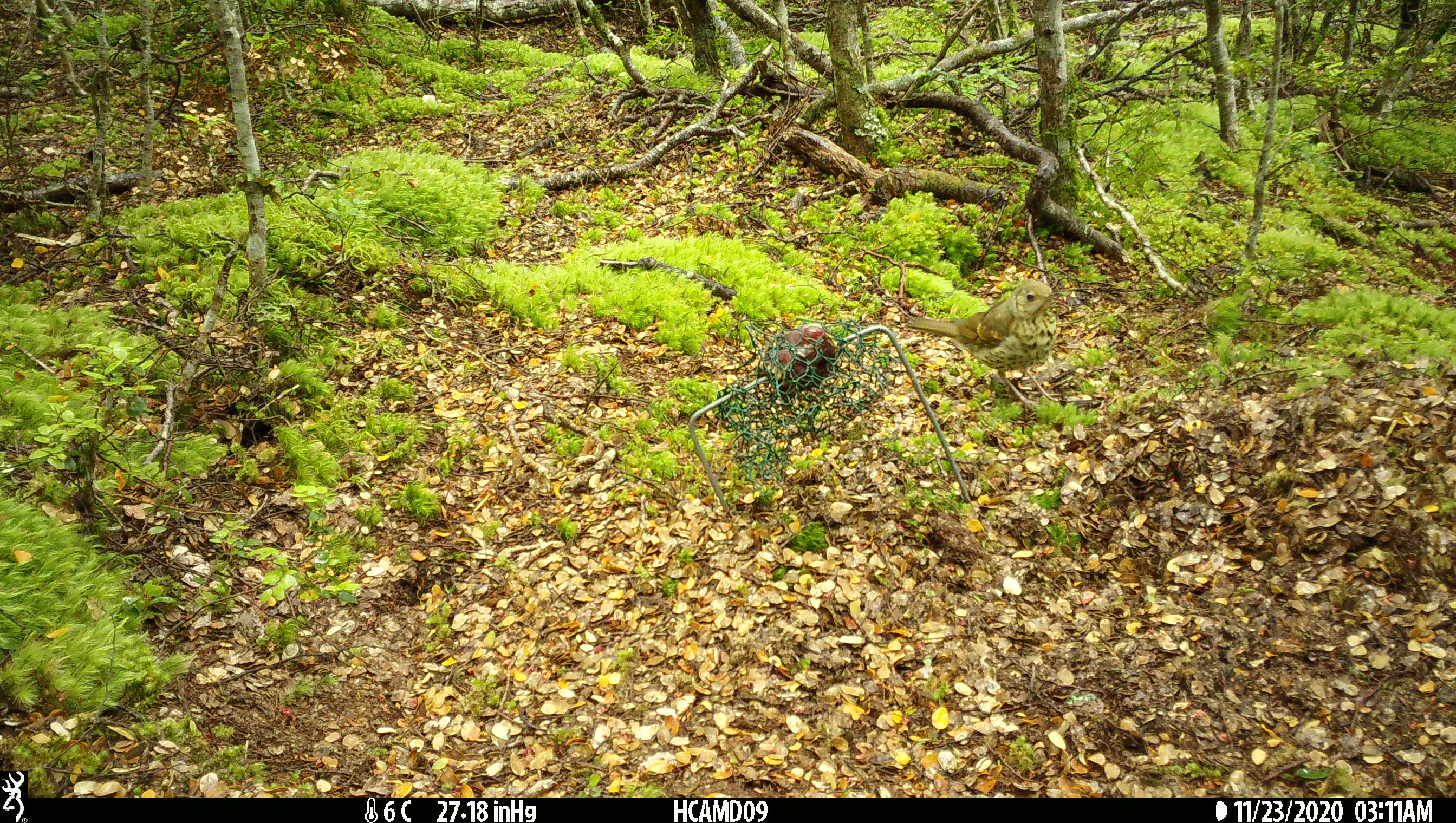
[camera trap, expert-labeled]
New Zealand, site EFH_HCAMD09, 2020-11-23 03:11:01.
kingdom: Animalia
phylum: Chordata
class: Aves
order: Passeriformes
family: Turdidae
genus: Turdus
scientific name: Turdus philomelos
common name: song thrush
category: thrush